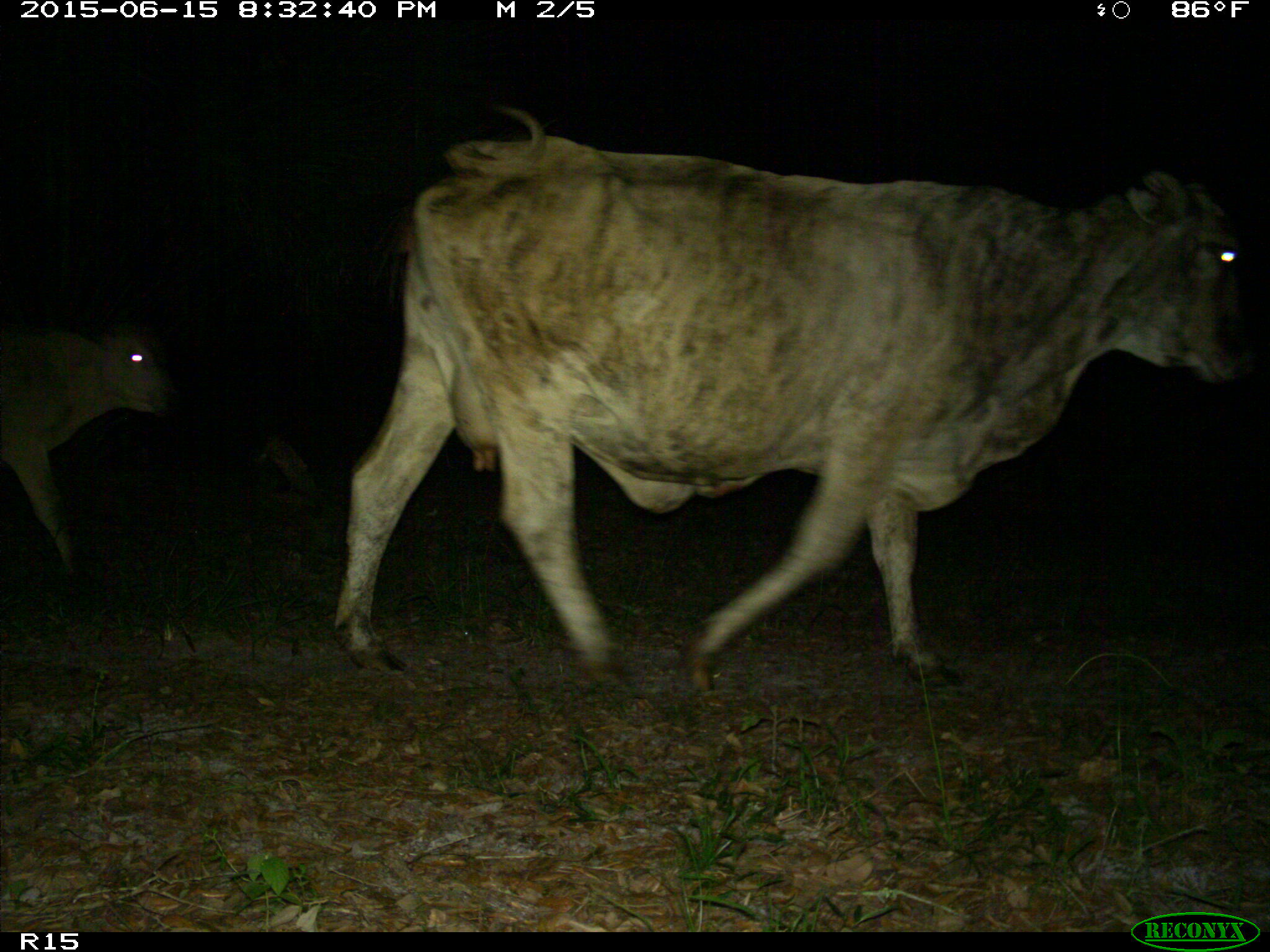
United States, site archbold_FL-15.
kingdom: Animalia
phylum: Chordata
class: Mammalia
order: Artiodactyla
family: Bovidae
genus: Bos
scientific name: Bos taurus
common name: domestic cow